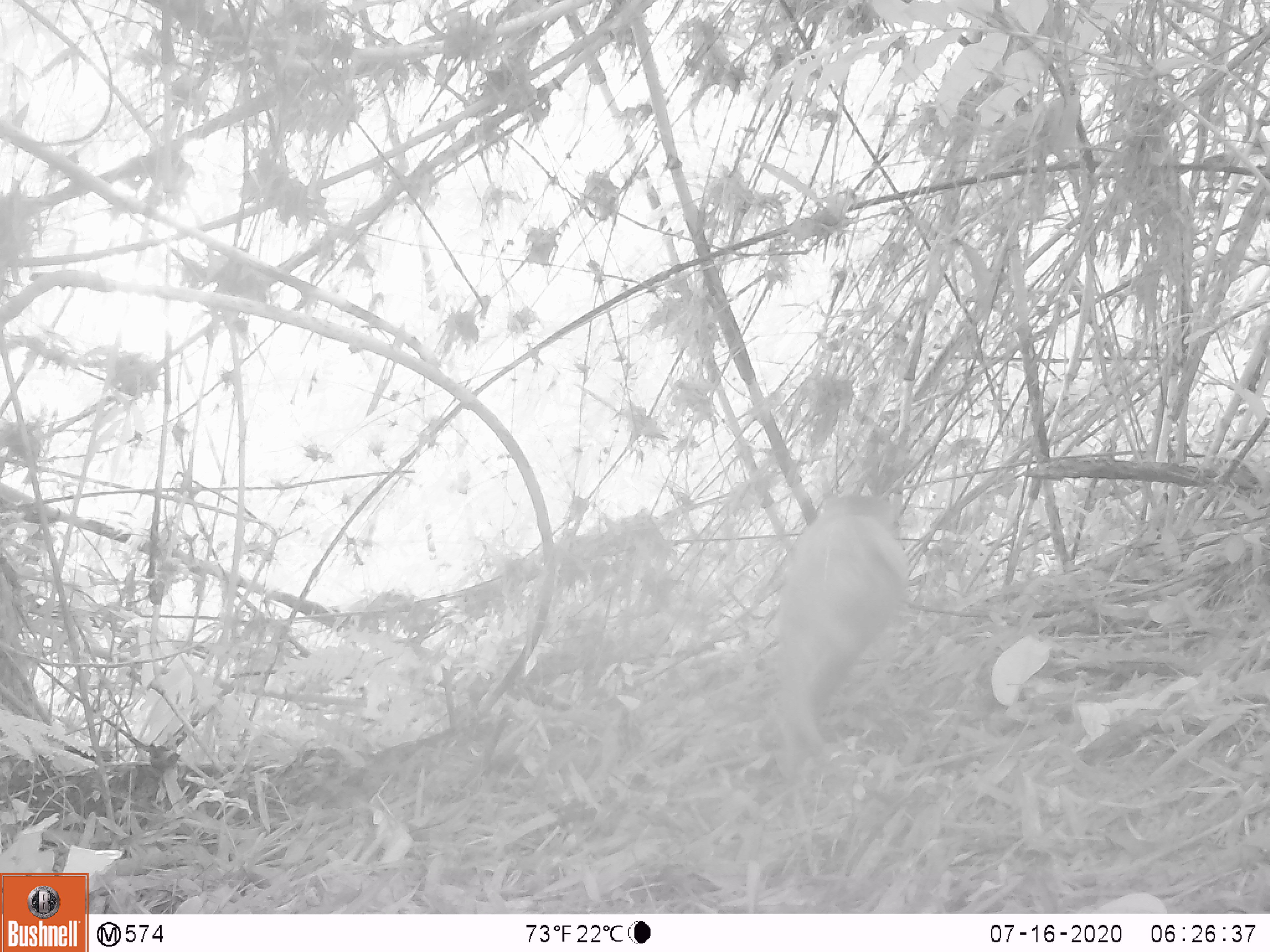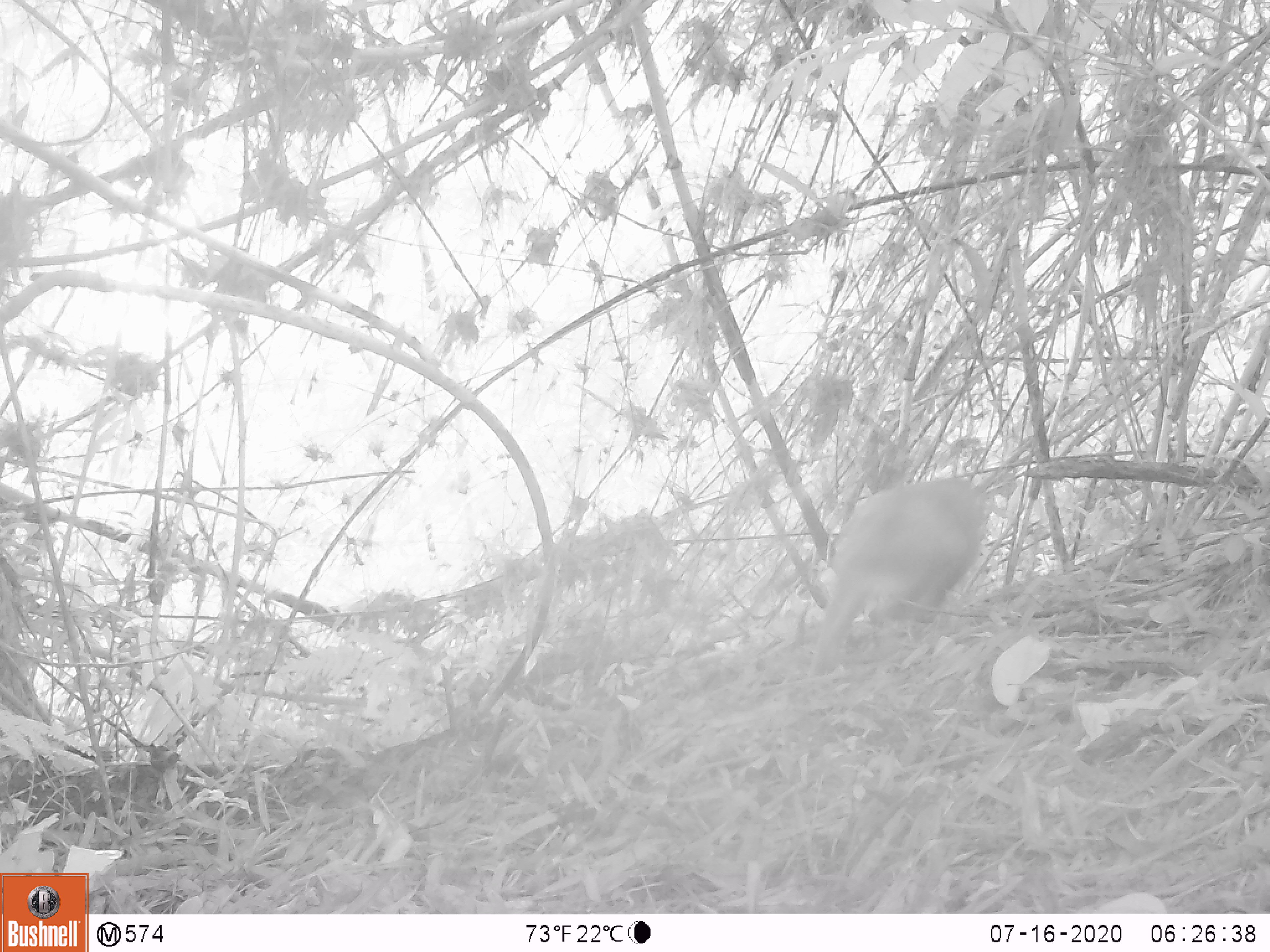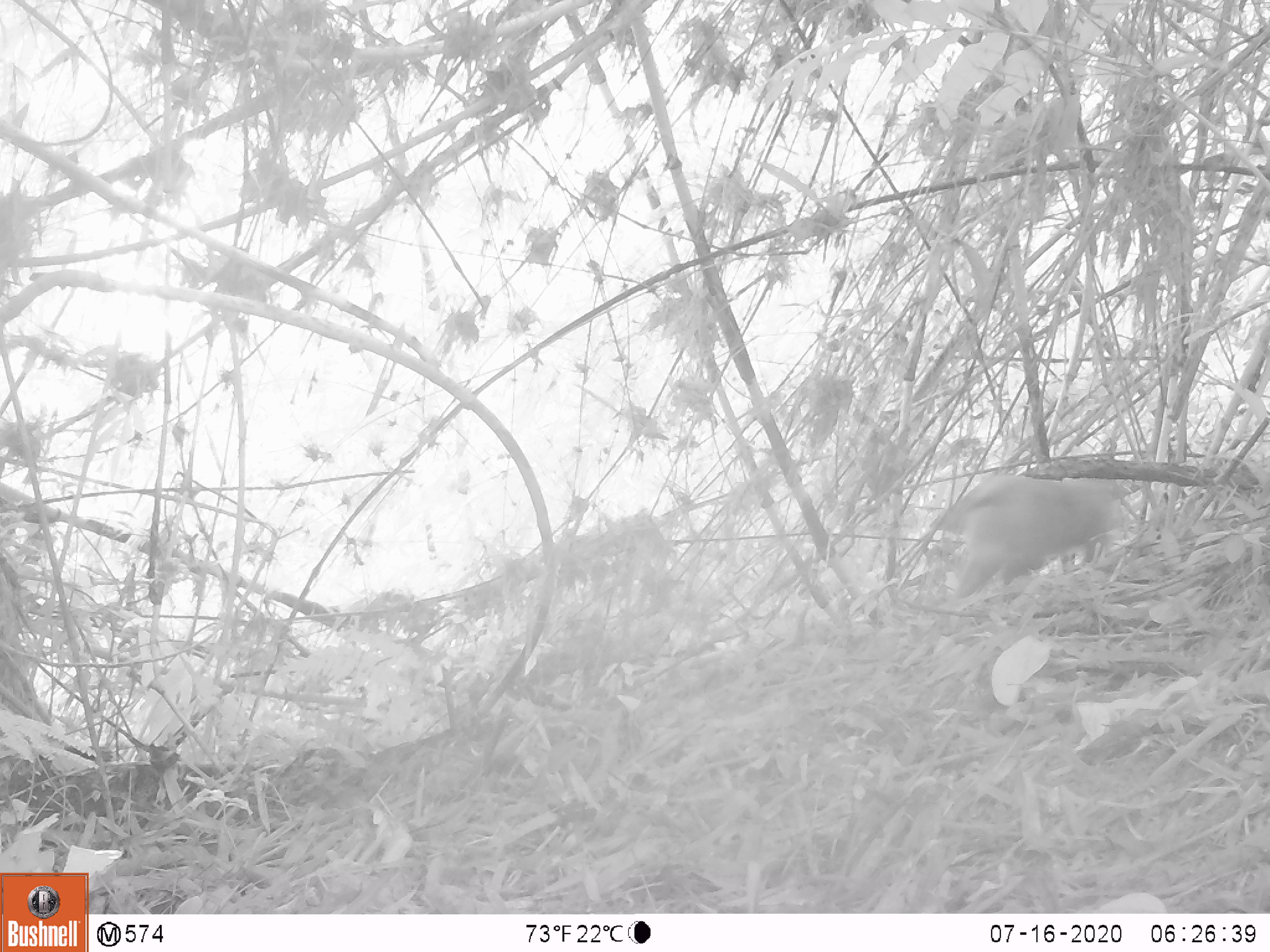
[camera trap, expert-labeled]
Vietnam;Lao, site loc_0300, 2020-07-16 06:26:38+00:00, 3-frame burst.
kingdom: Animalia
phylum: Chordata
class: Mammalia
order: Primates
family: Cercopithecidae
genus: Macaca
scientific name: Macaca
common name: macaques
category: assam or rhesus macaque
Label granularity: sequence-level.